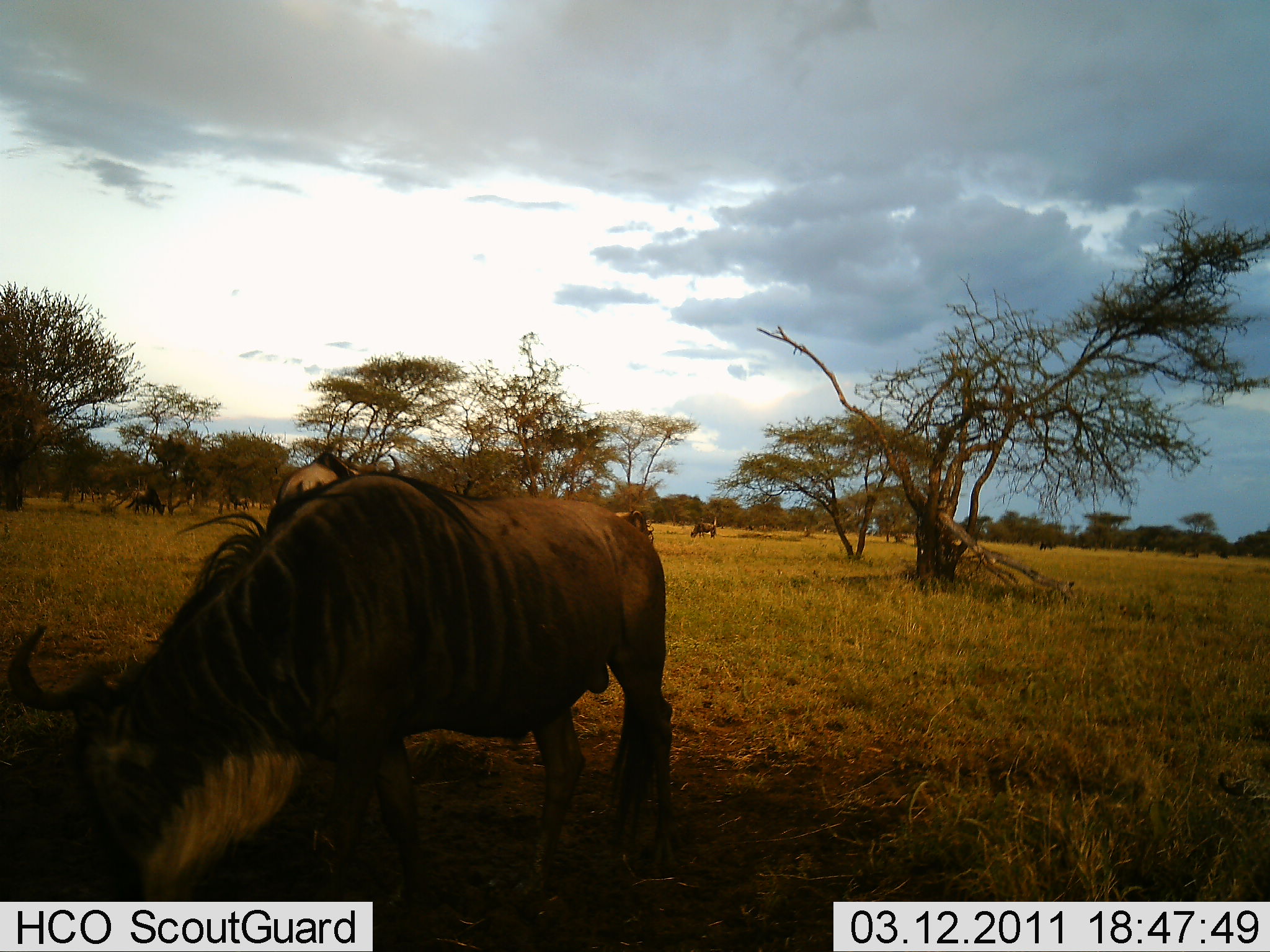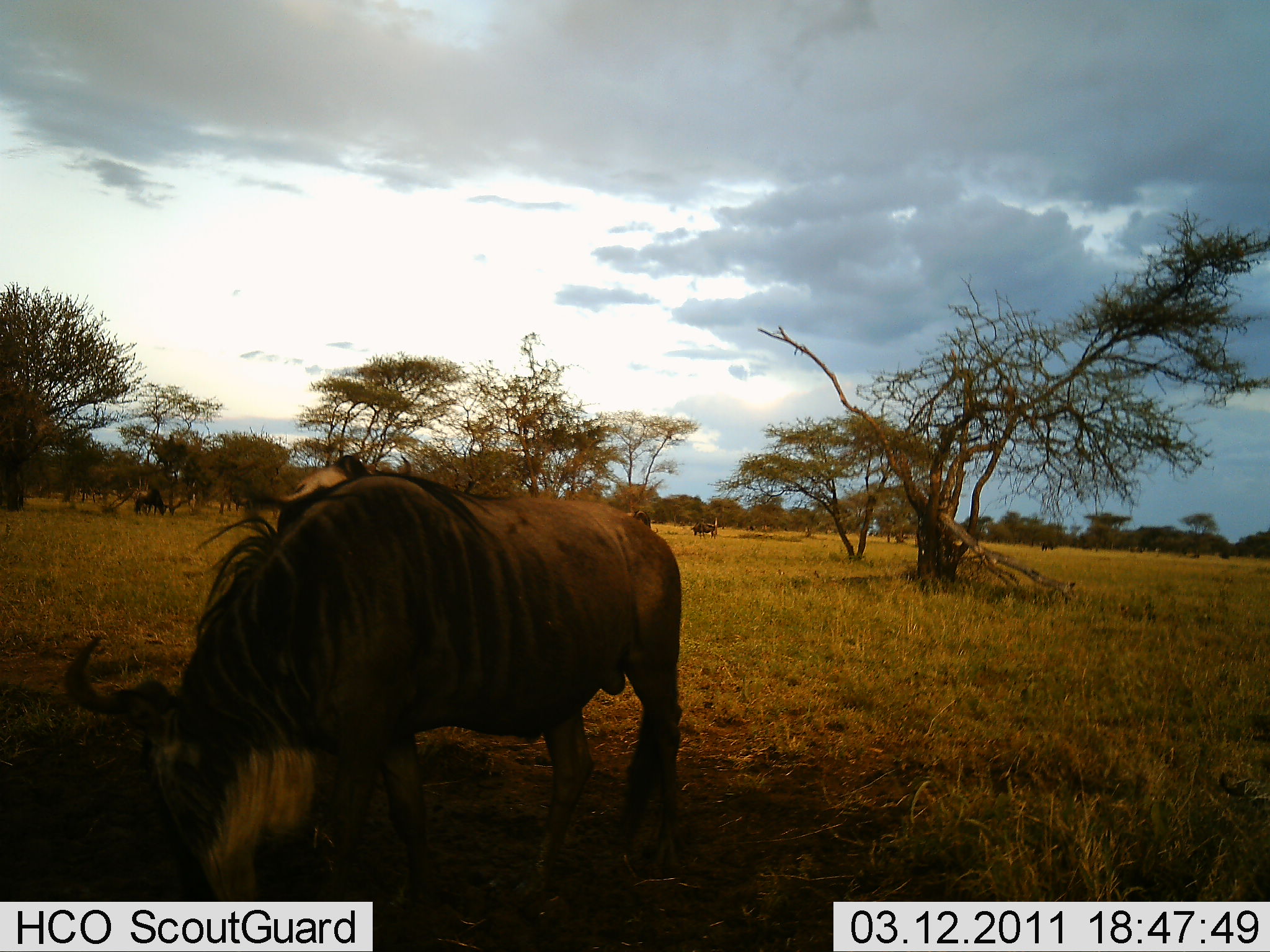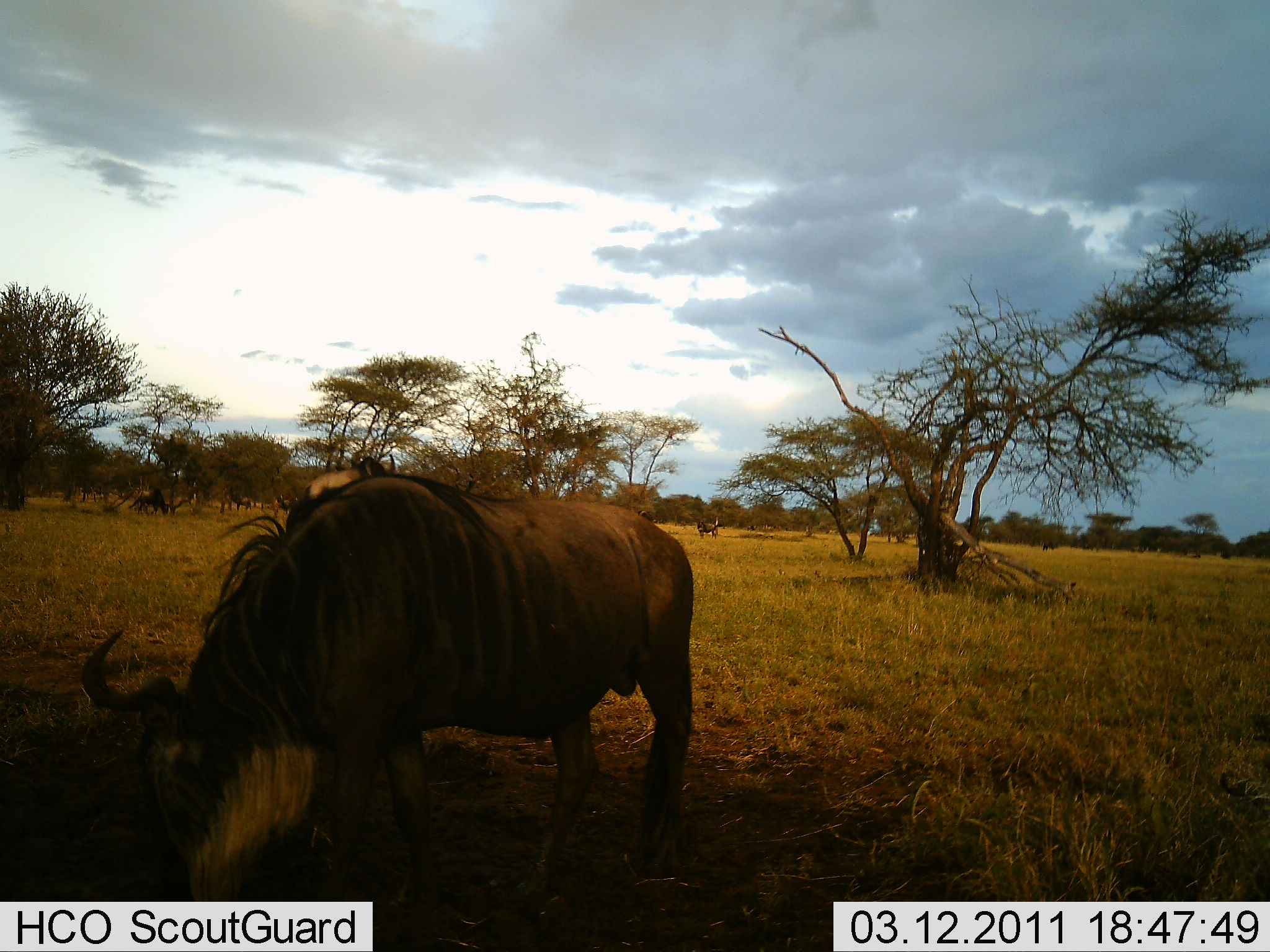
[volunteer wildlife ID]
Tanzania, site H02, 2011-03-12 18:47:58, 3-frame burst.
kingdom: Animalia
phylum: Chordata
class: Mammalia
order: Artiodactyla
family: Bovidae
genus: Connochaetes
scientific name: Connochaetes taurinus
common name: blue wildebeest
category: wildebeest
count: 4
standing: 36%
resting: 0%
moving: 0%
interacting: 0%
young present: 0%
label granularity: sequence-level